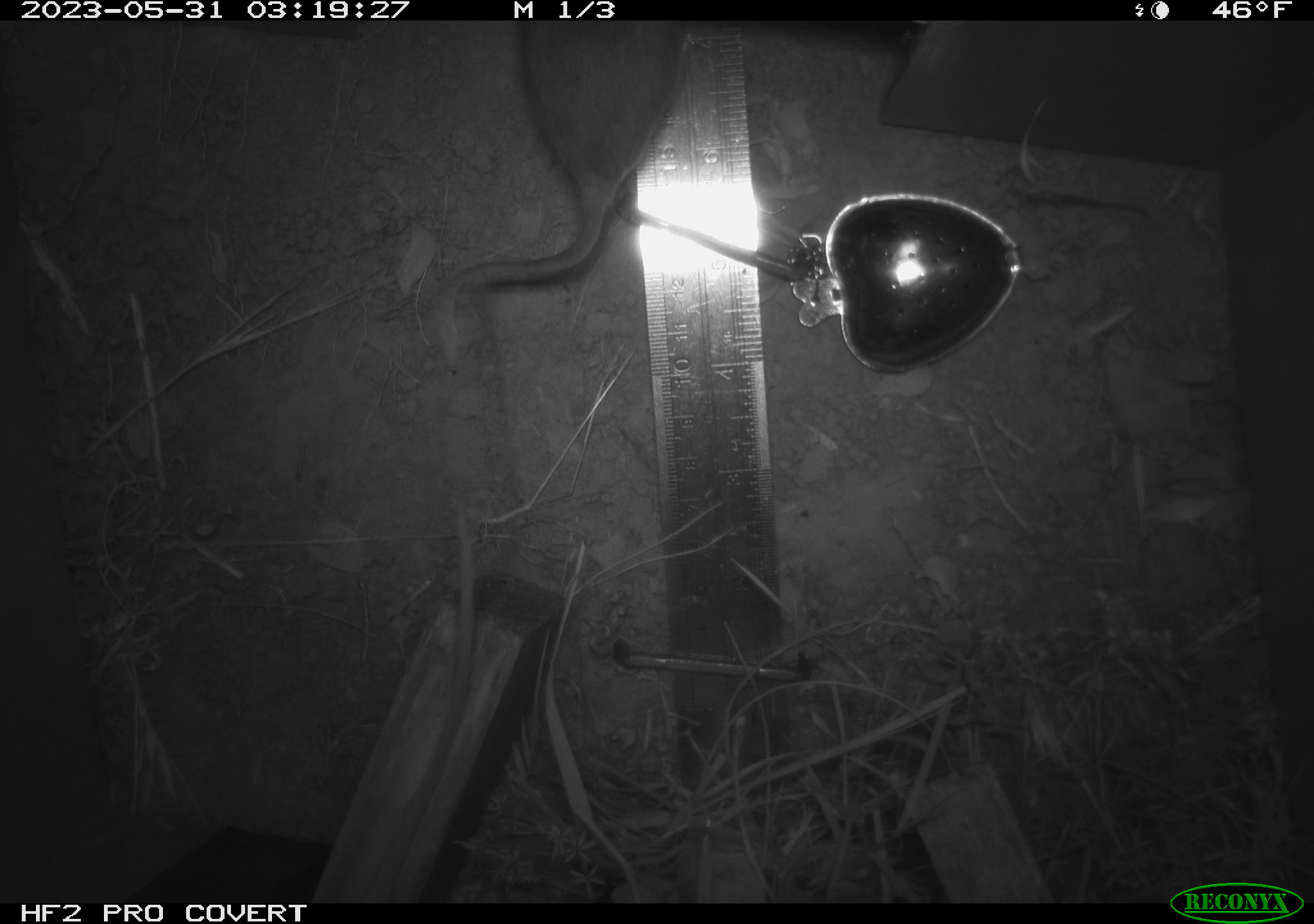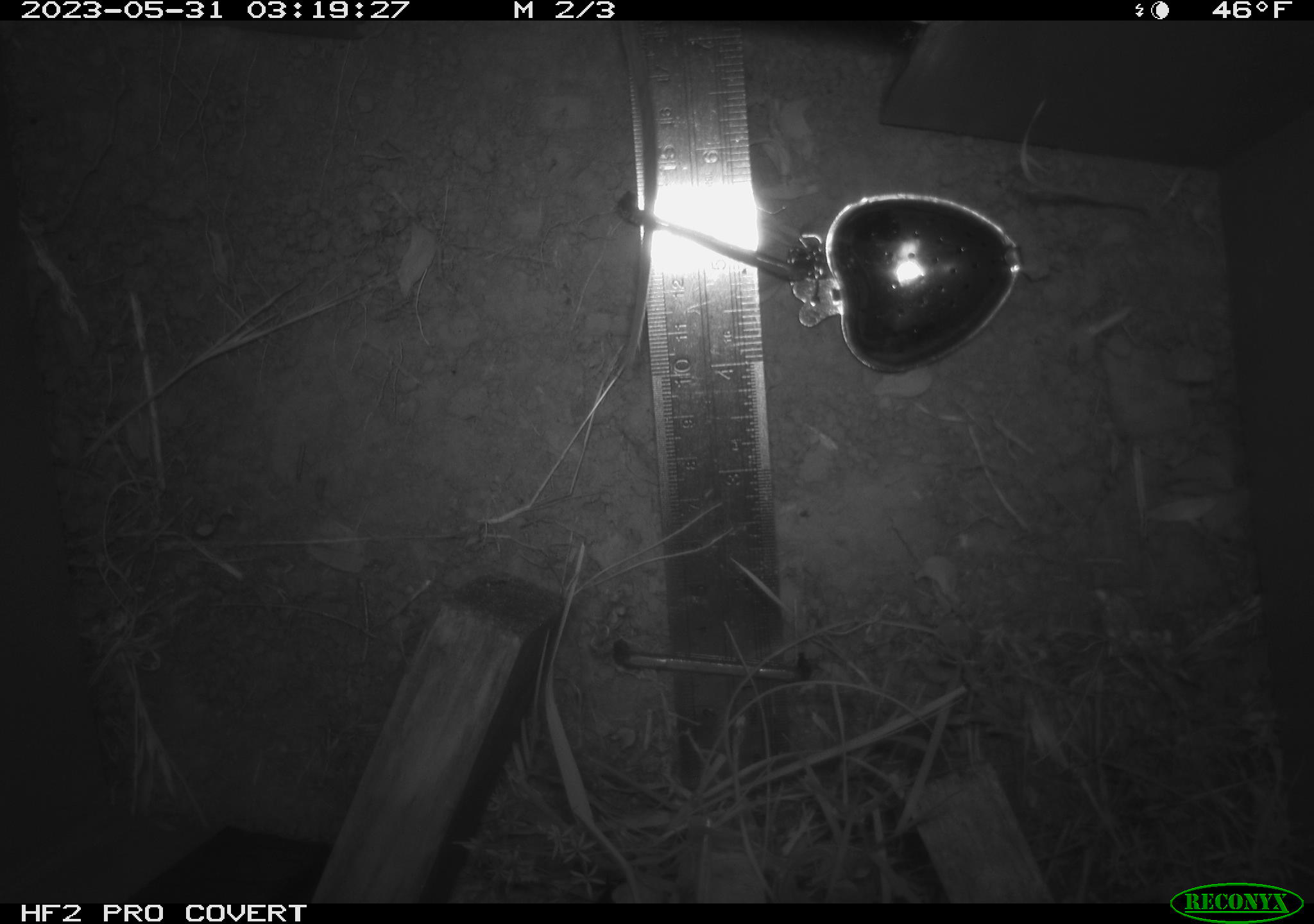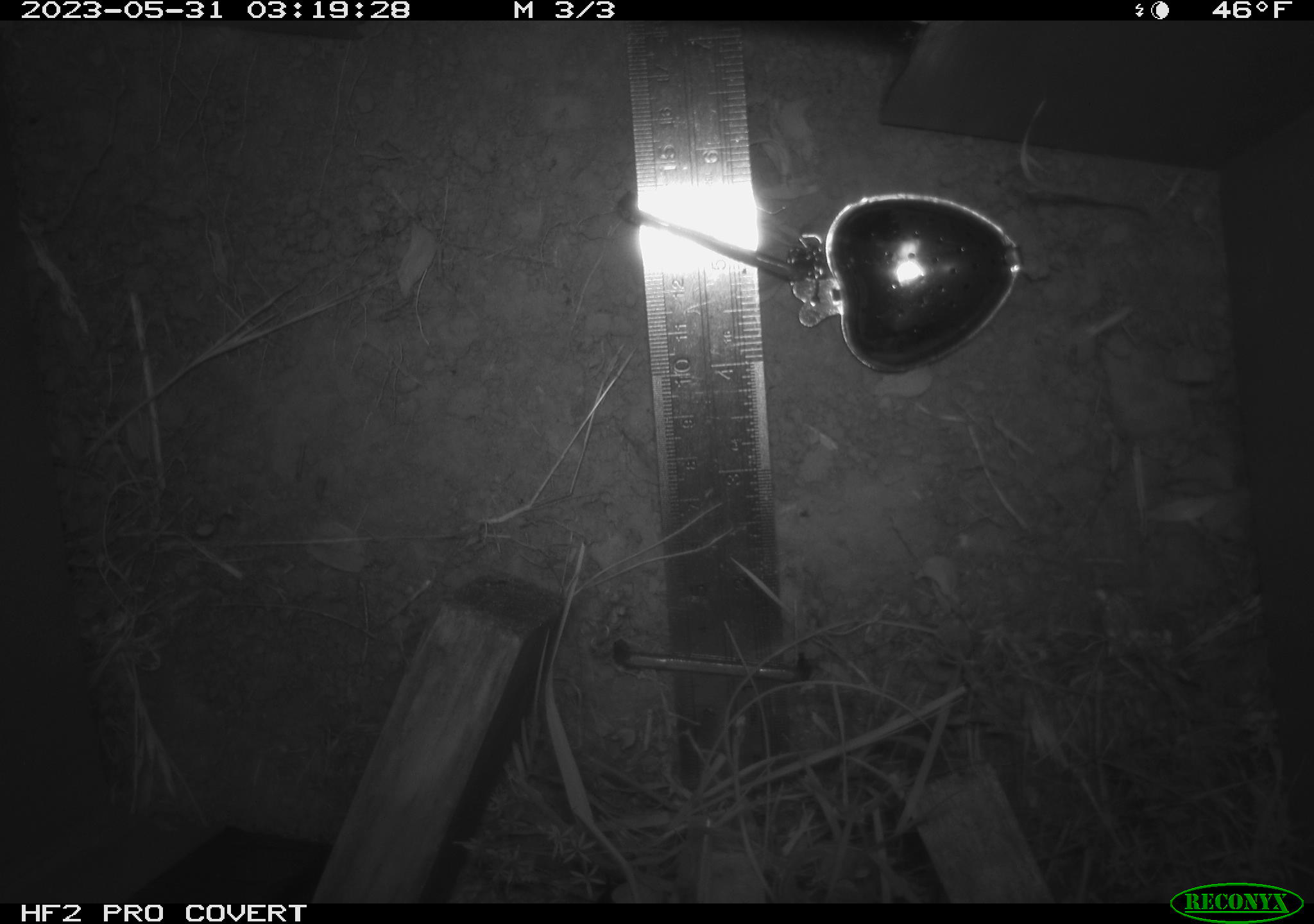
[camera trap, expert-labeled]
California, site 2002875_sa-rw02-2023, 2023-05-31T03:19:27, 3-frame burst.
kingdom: Animalia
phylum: Chordata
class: Mammalia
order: Rodentia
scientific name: Rodentia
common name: mouse species